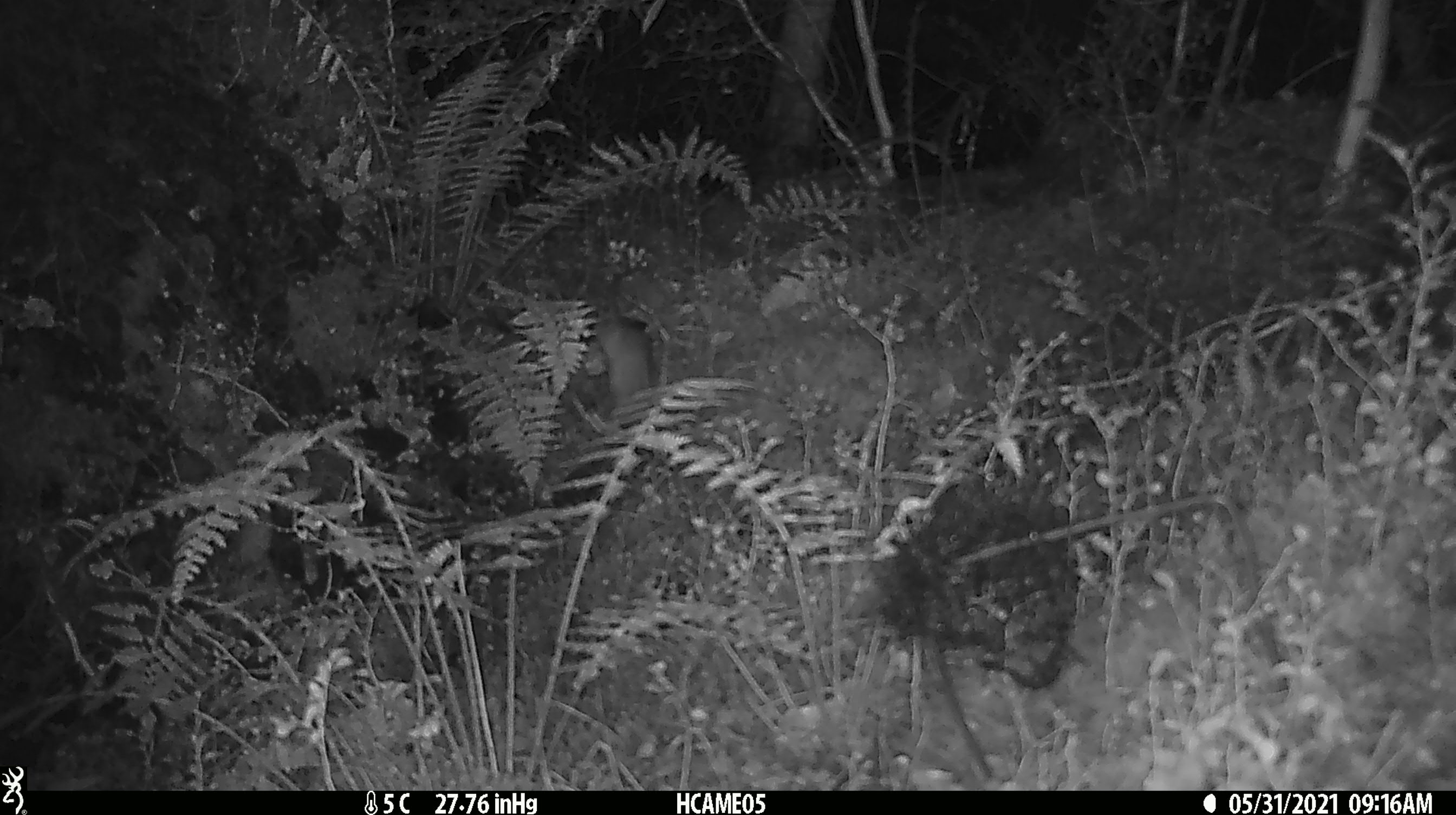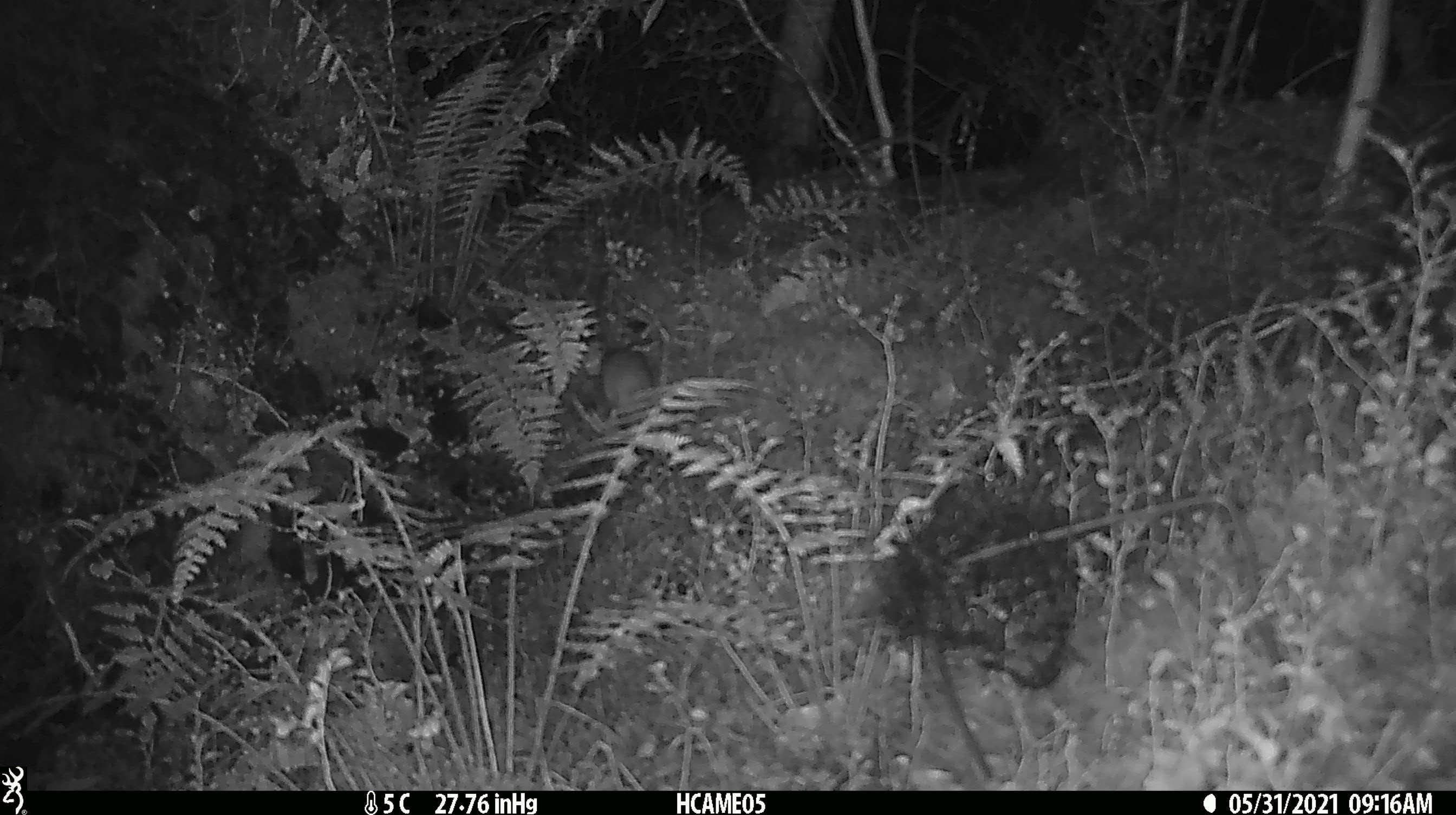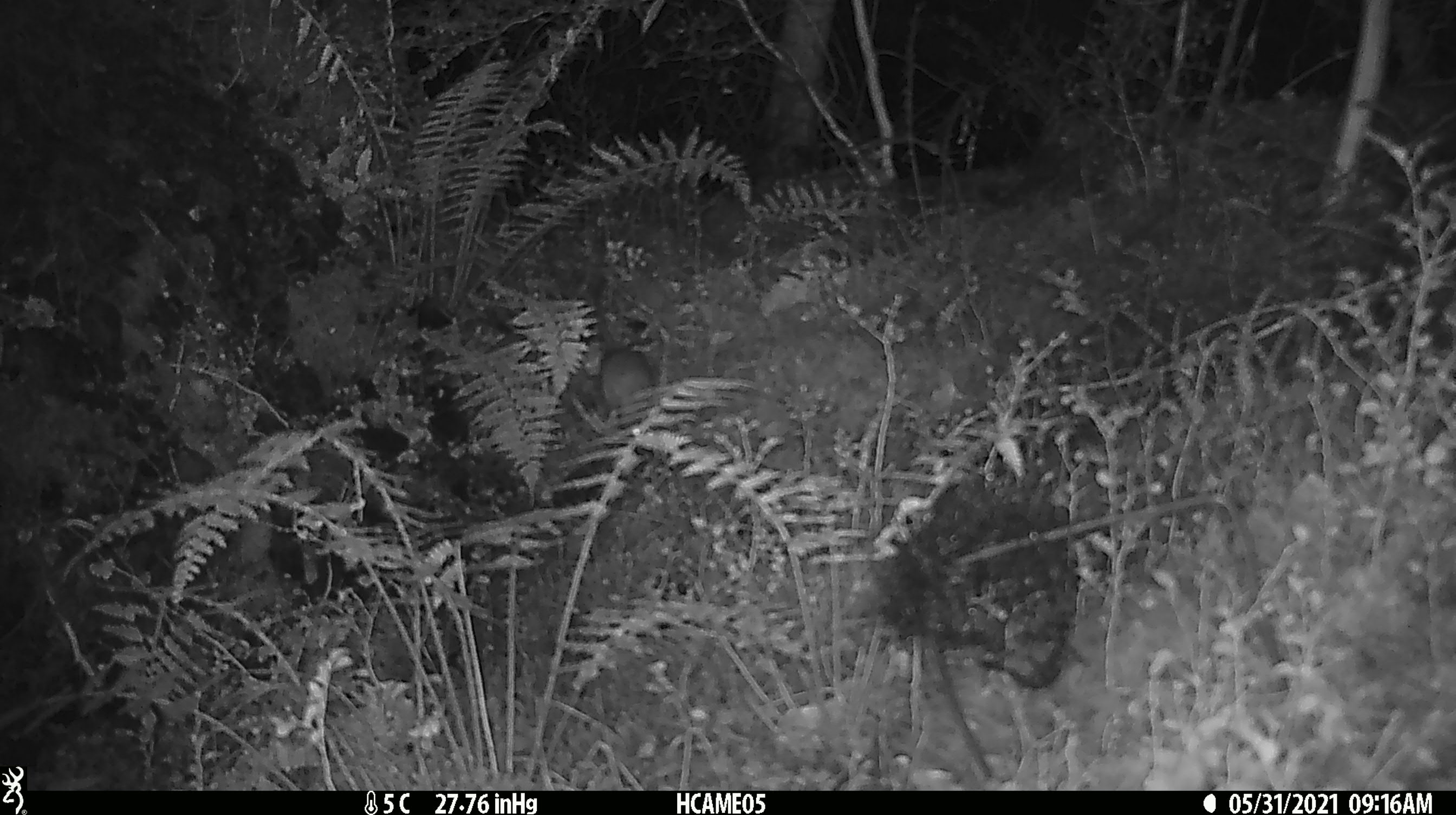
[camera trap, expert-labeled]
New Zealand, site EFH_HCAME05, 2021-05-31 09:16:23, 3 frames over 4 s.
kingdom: Animalia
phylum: Chordata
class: Mammalia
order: Rodentia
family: Muridae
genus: Rattus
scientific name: Rattus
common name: rat